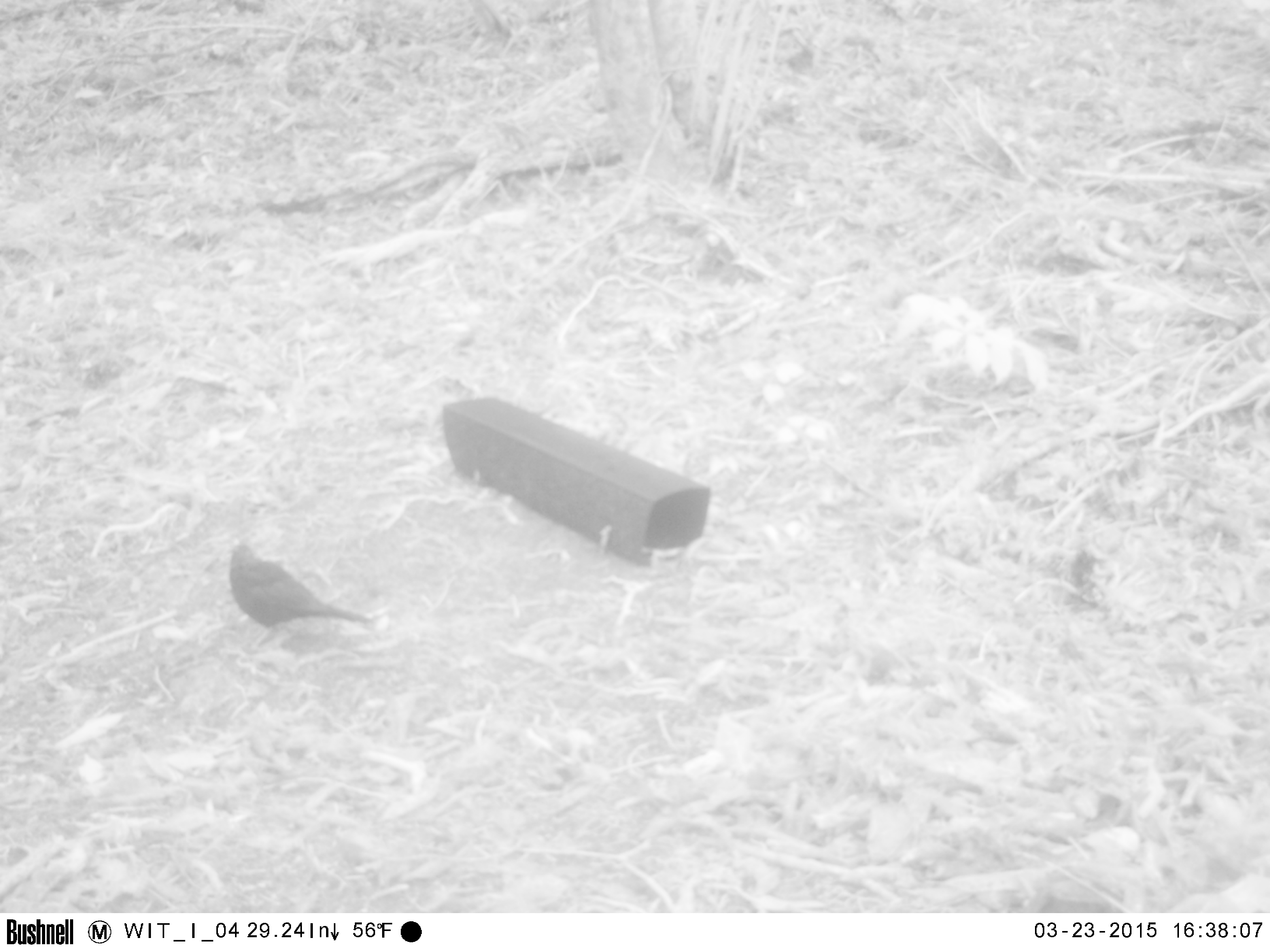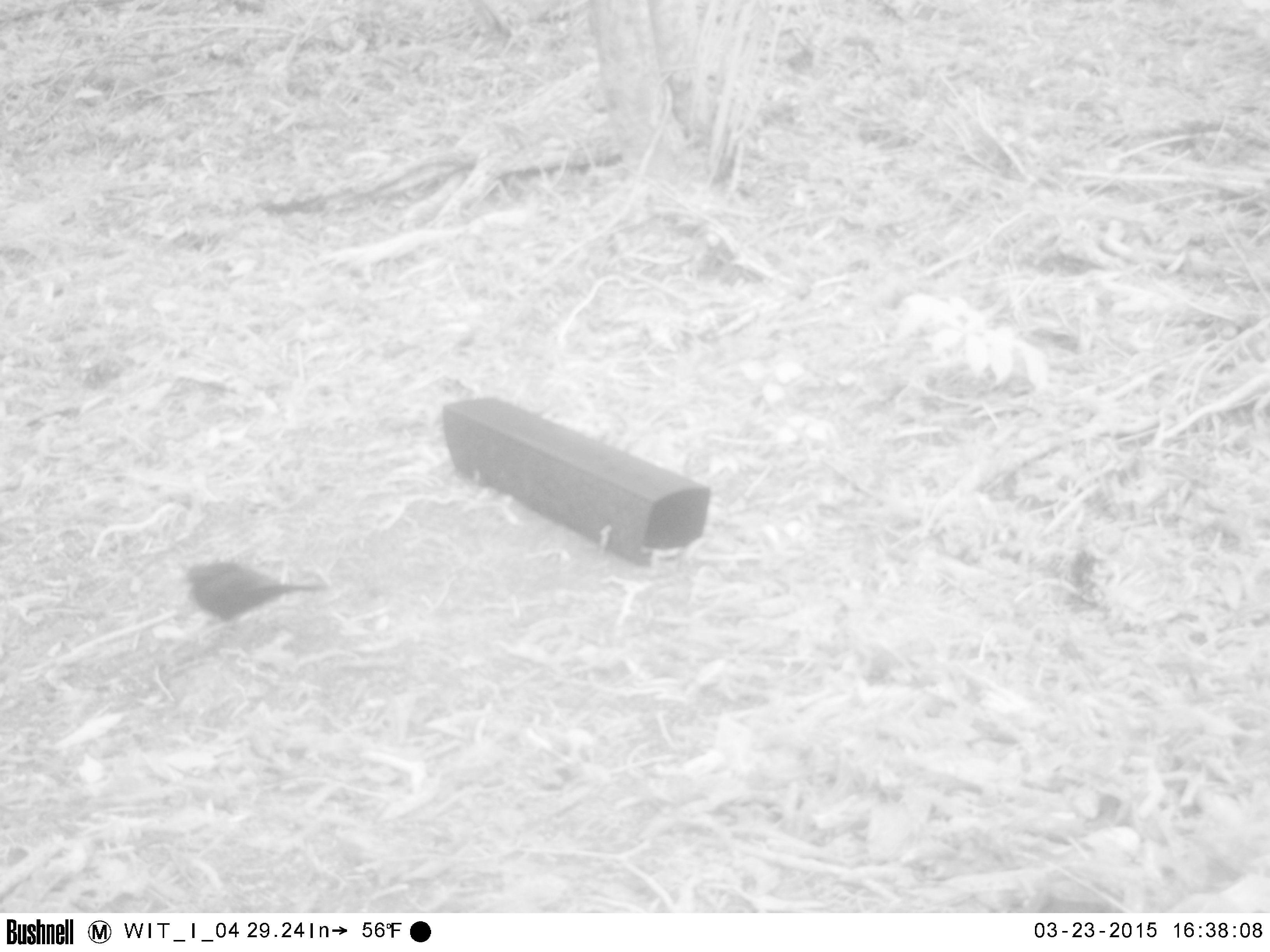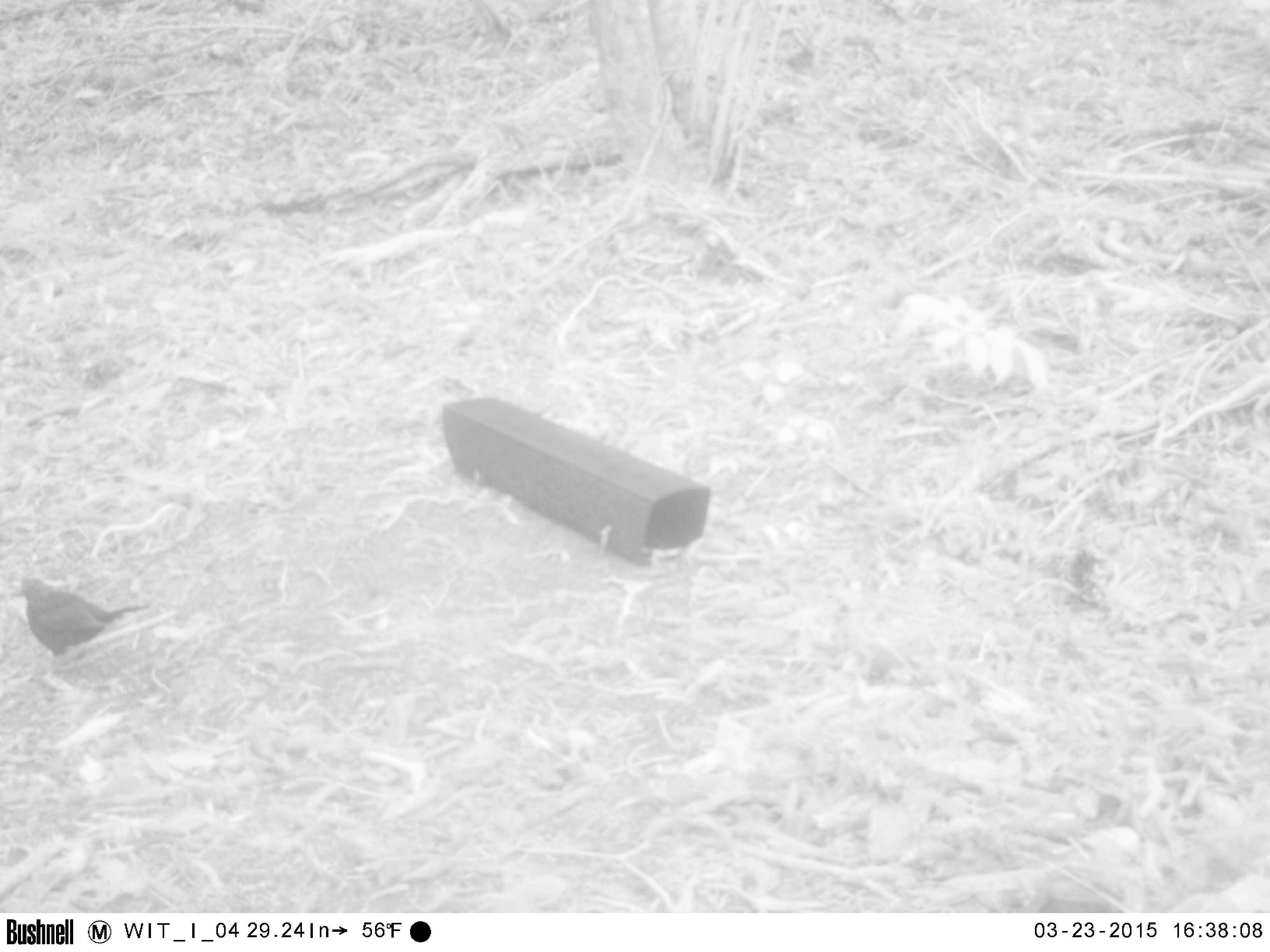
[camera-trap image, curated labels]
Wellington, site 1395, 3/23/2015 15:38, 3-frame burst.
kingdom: Animalia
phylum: Chordata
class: Aves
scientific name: Aves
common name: bird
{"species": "bird (Aves)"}